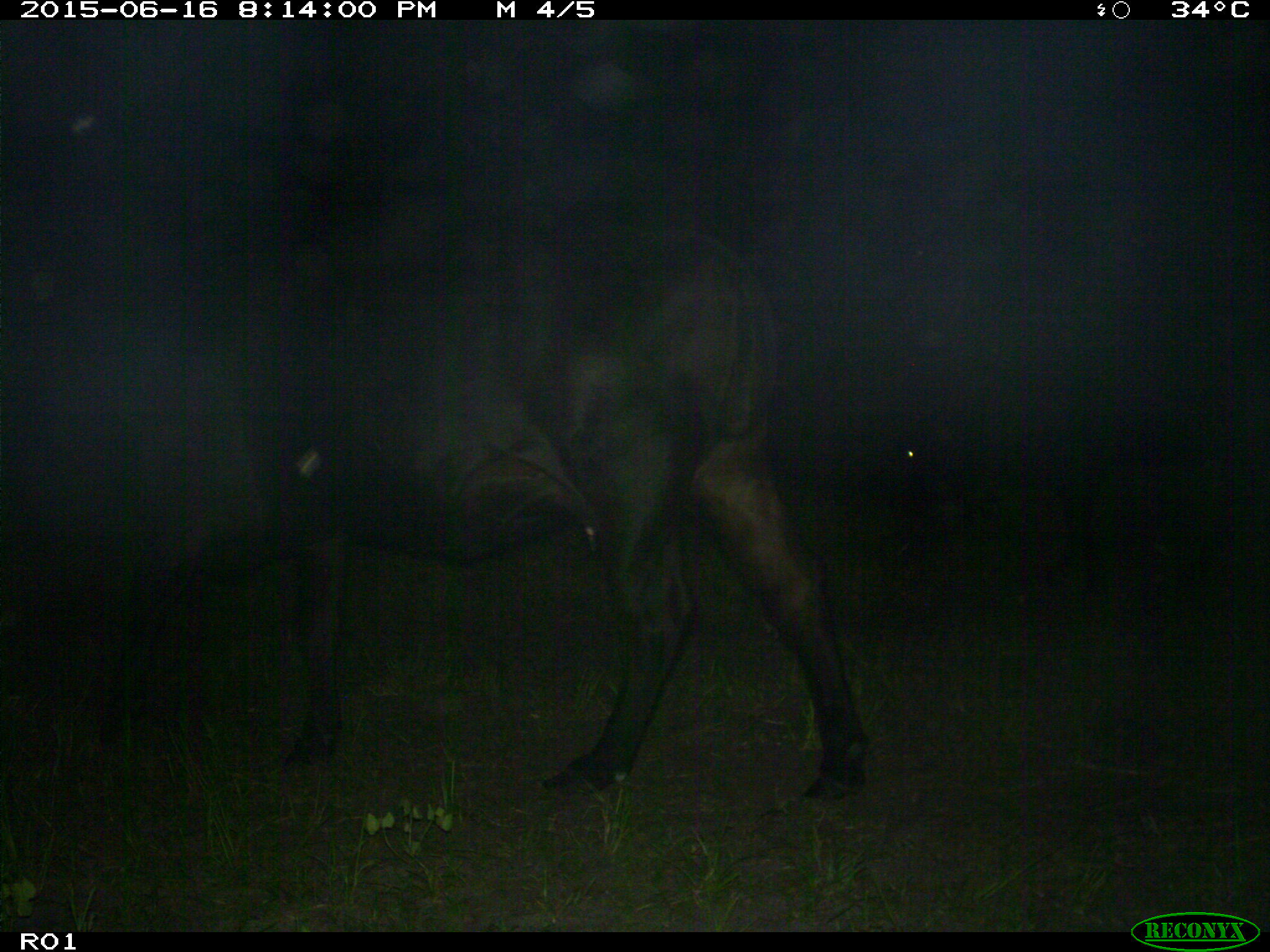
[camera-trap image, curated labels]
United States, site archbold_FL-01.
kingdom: Animalia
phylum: Chordata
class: Mammalia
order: Artiodactyla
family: Bovidae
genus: Bos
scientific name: Bos taurus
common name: domestic cow